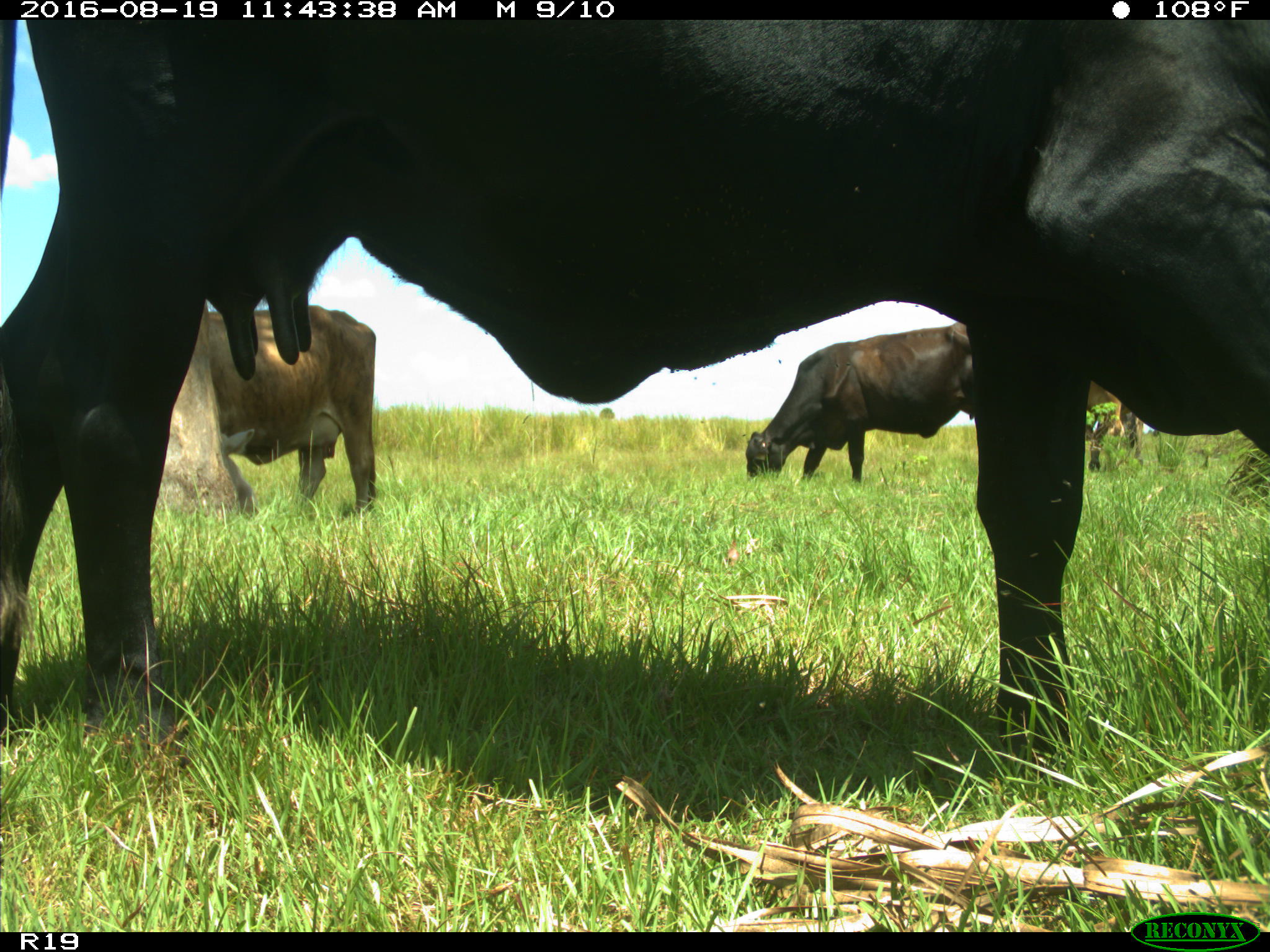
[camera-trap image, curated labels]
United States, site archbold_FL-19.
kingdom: Animalia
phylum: Chordata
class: Mammalia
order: Artiodactyla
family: Bovidae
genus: Bos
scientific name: Bos taurus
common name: domestic cow